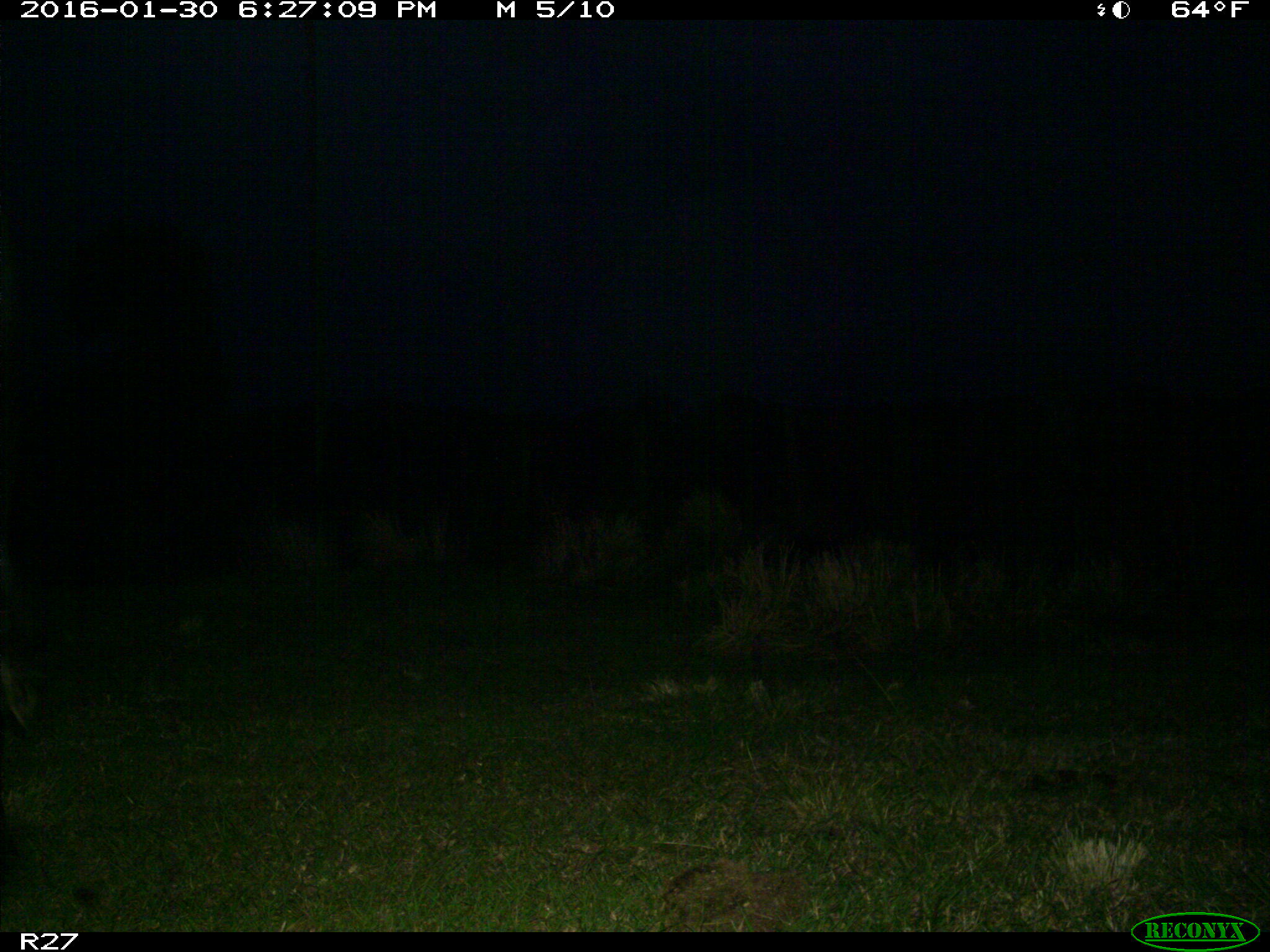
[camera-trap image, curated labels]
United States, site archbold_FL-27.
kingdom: Animalia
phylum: Chordata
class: Mammalia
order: Artiodactyla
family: Bovidae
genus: Bos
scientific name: Bos taurus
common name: domestic cow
Bos taurus (domestic cow).